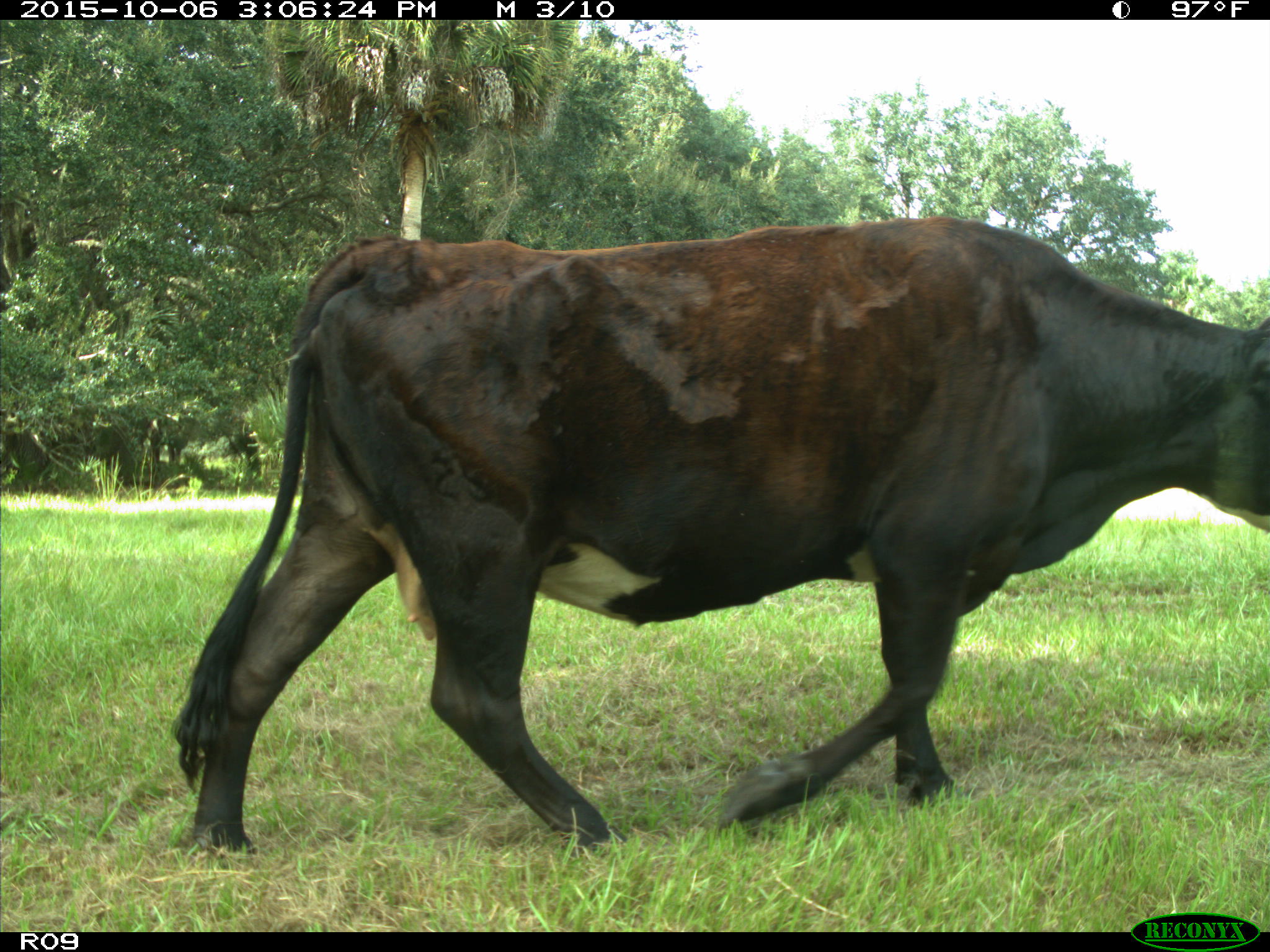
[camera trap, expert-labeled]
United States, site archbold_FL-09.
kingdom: Animalia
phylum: Chordata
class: Mammalia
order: Artiodactyla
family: Bovidae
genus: Bos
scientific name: Bos taurus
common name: domestic cow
Bos taurus (domestic cow).